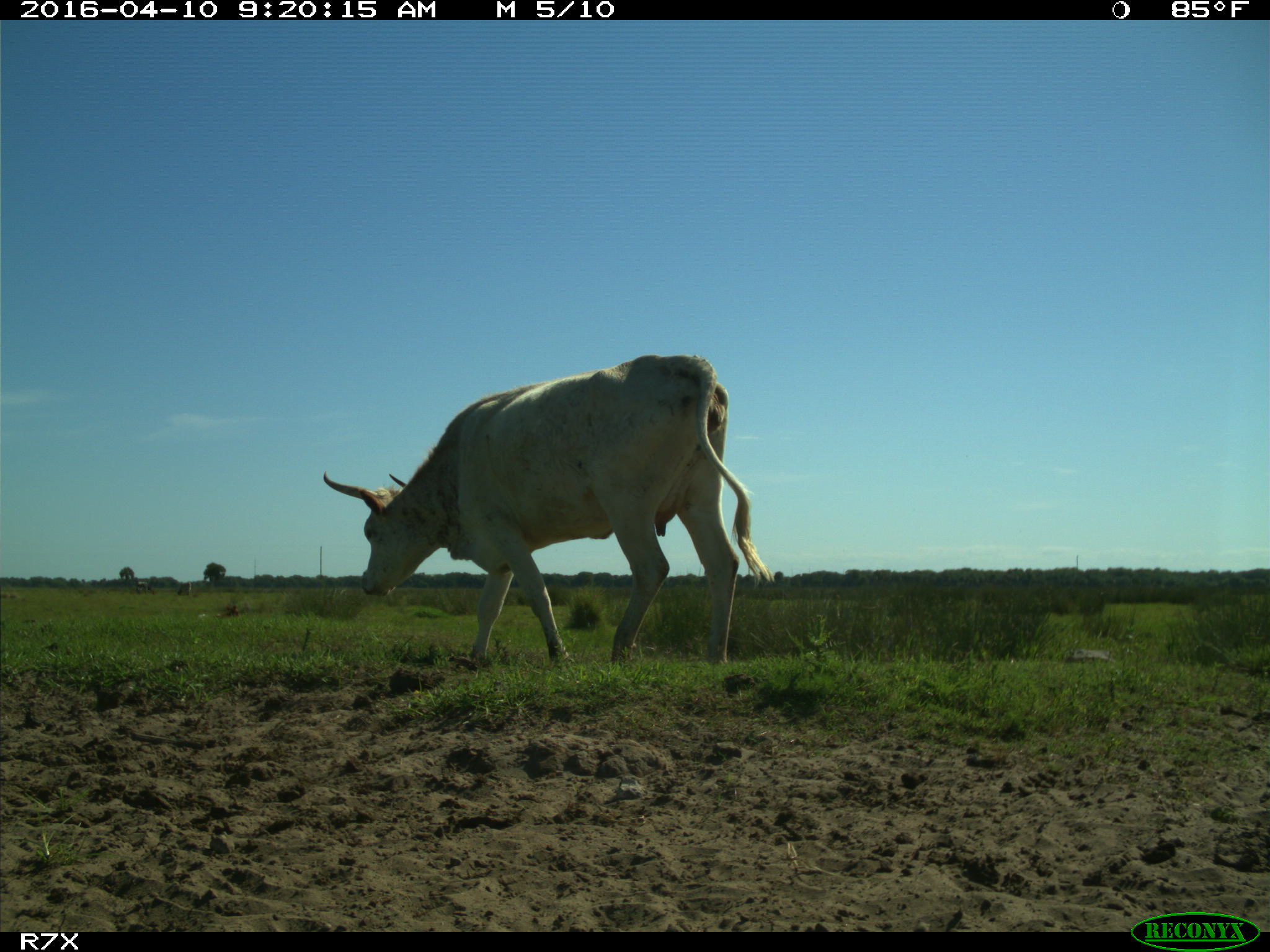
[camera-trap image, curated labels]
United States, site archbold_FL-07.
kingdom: Animalia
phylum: Chordata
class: Mammalia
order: Artiodactyla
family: Bovidae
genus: Bos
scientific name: Bos taurus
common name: domestic cow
Bos taurus (domestic cow).